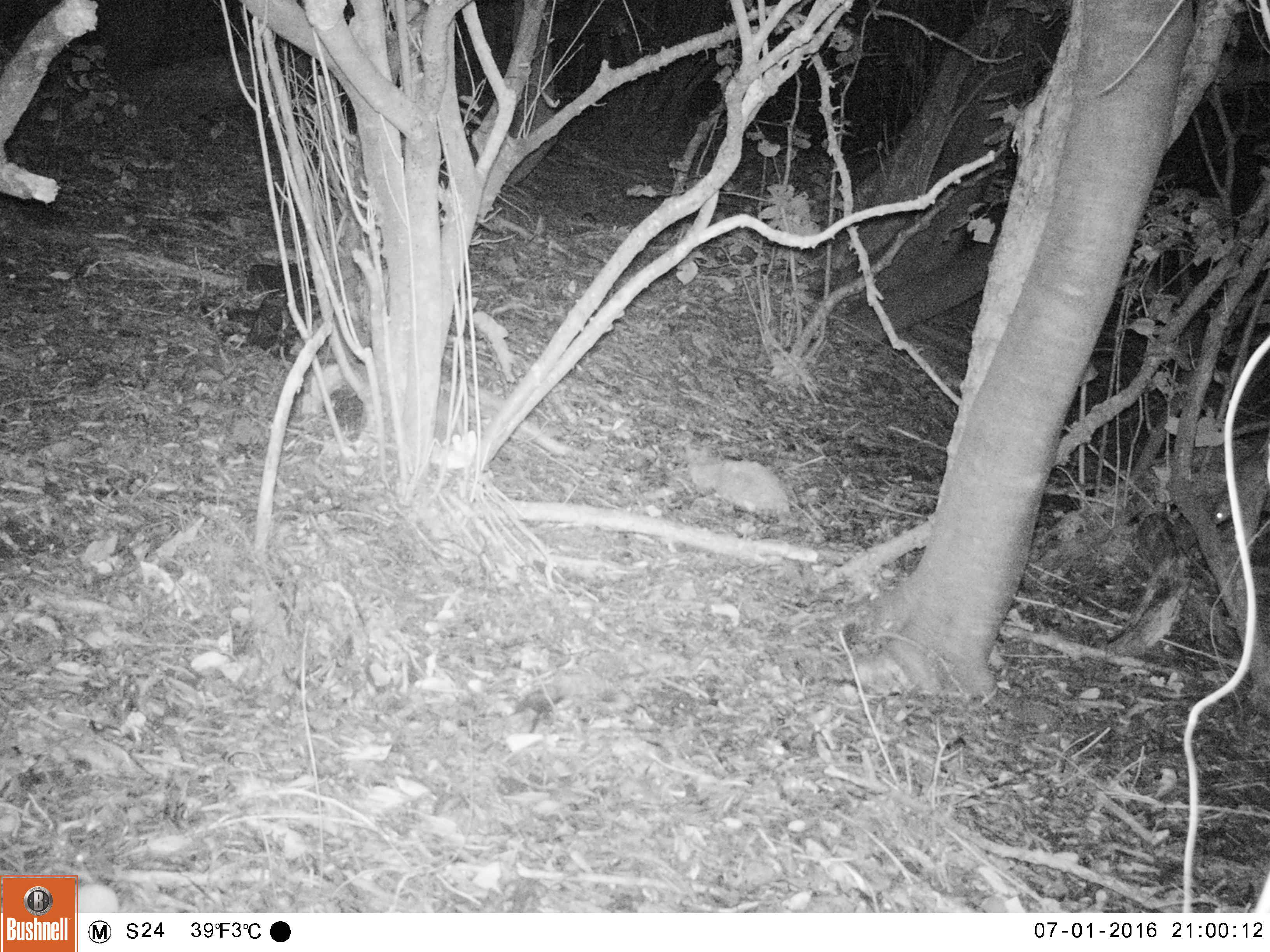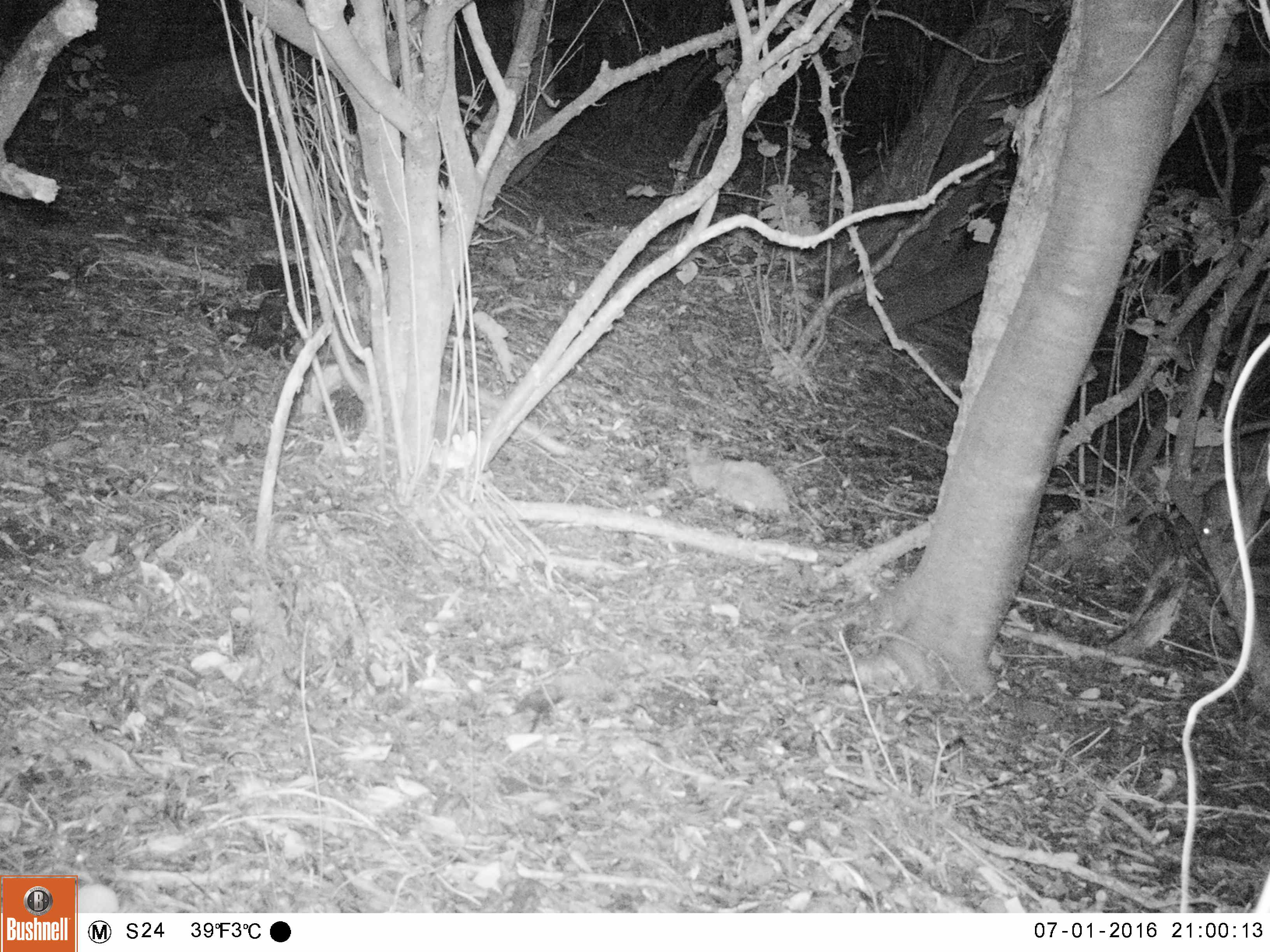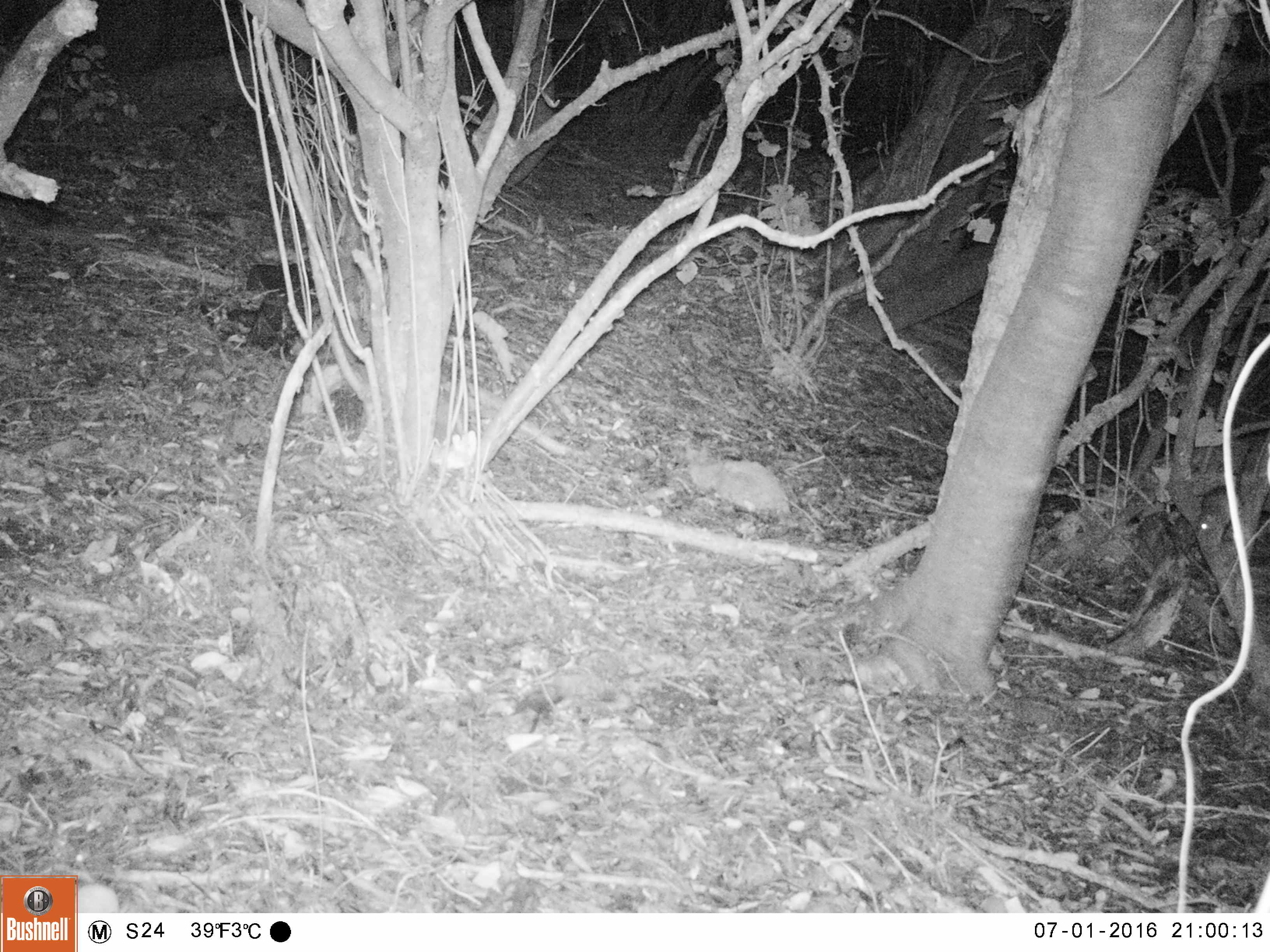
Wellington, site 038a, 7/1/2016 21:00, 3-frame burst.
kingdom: Animalia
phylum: Chordata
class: Mammalia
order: Rodentia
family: Muridae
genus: Rattus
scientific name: Rattus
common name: rat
Rat (Rattus).